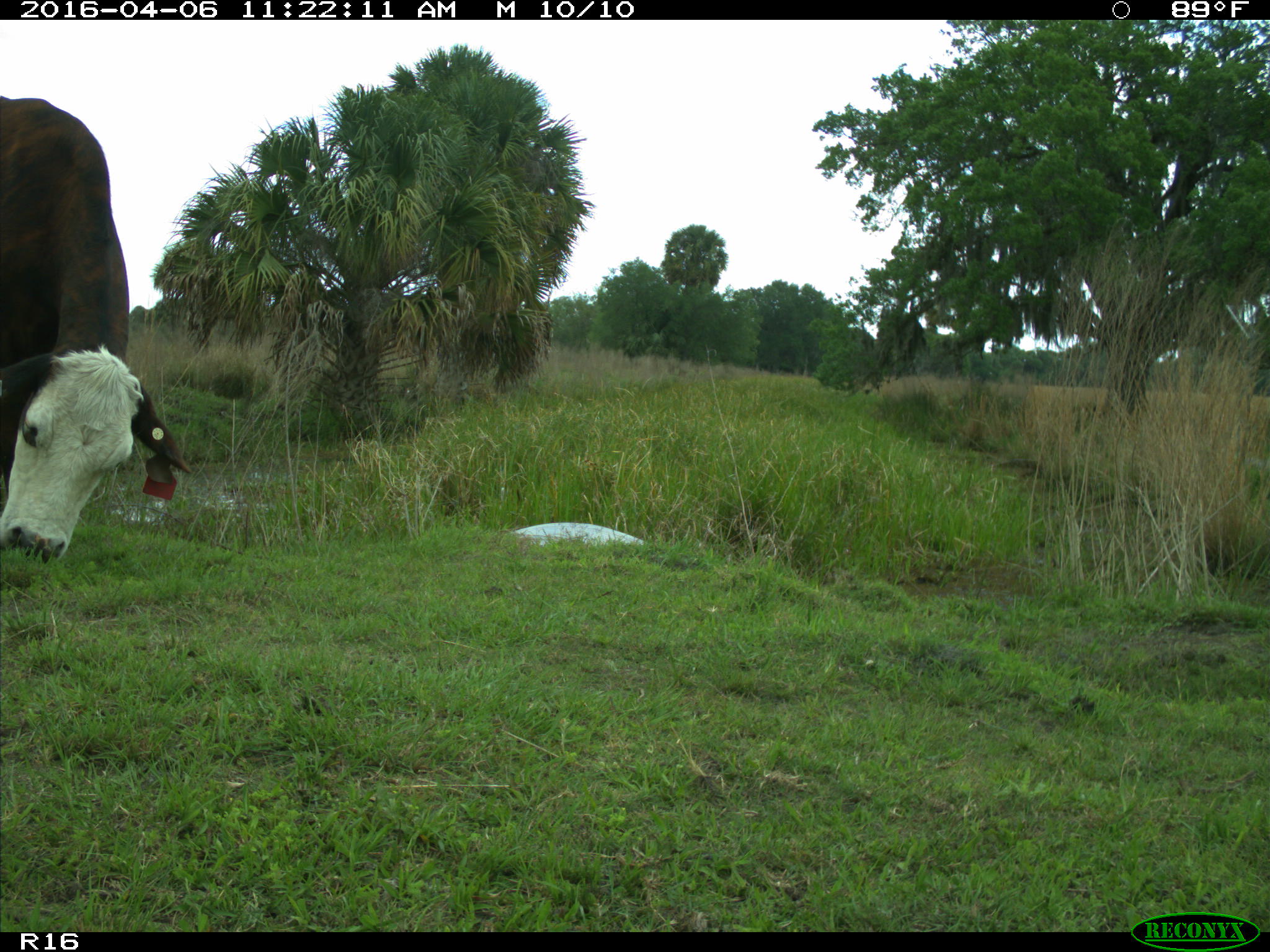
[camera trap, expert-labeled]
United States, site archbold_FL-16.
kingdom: Animalia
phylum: Chordata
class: Mammalia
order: Artiodactyla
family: Bovidae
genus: Bos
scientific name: Bos taurus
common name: domestic cow